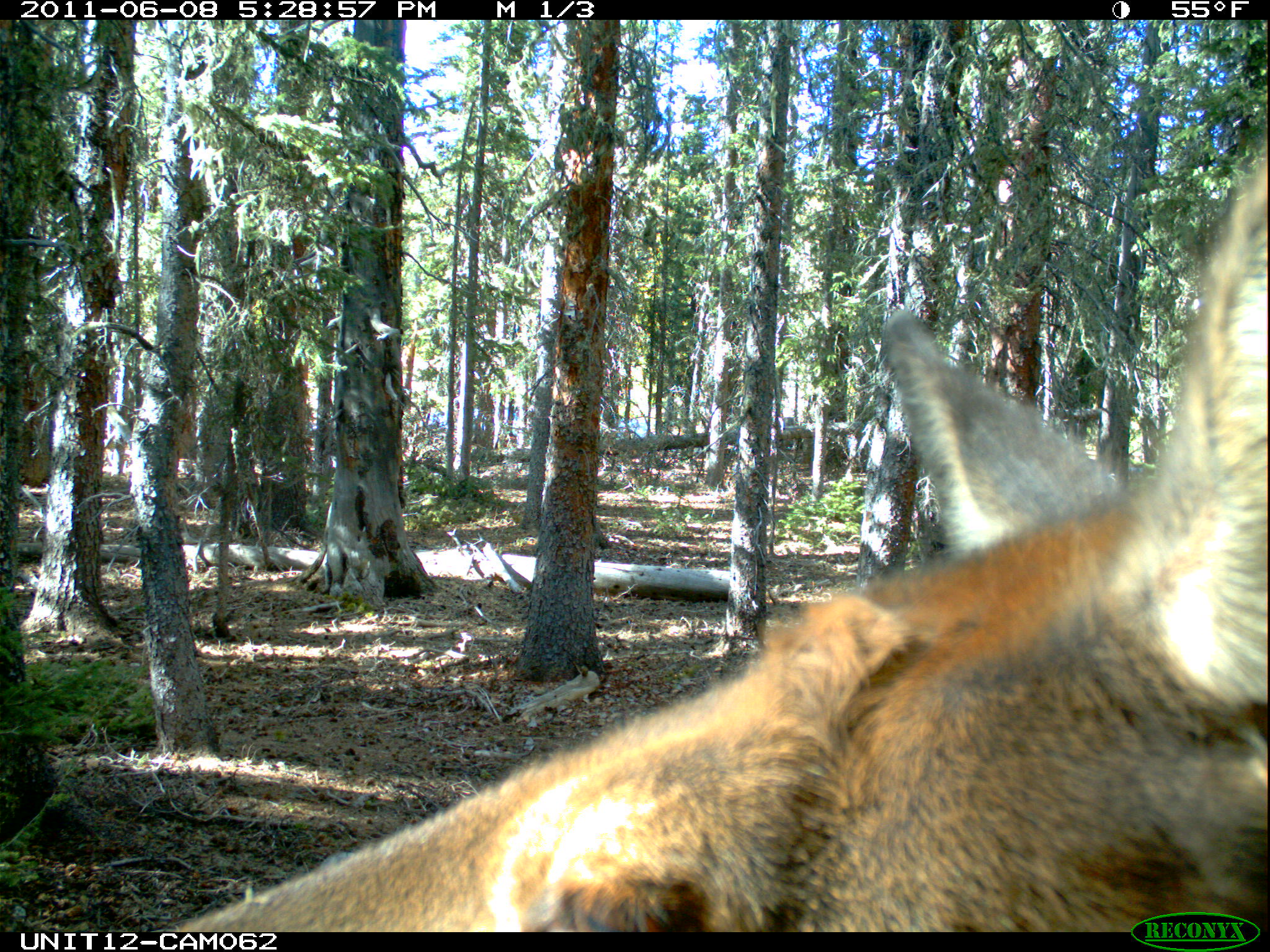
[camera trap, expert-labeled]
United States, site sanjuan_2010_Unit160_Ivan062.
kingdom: Animalia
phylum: Chordata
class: Mammalia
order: Artiodactyla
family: Cervidae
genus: Cervus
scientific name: Cervus elaphus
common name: red deer